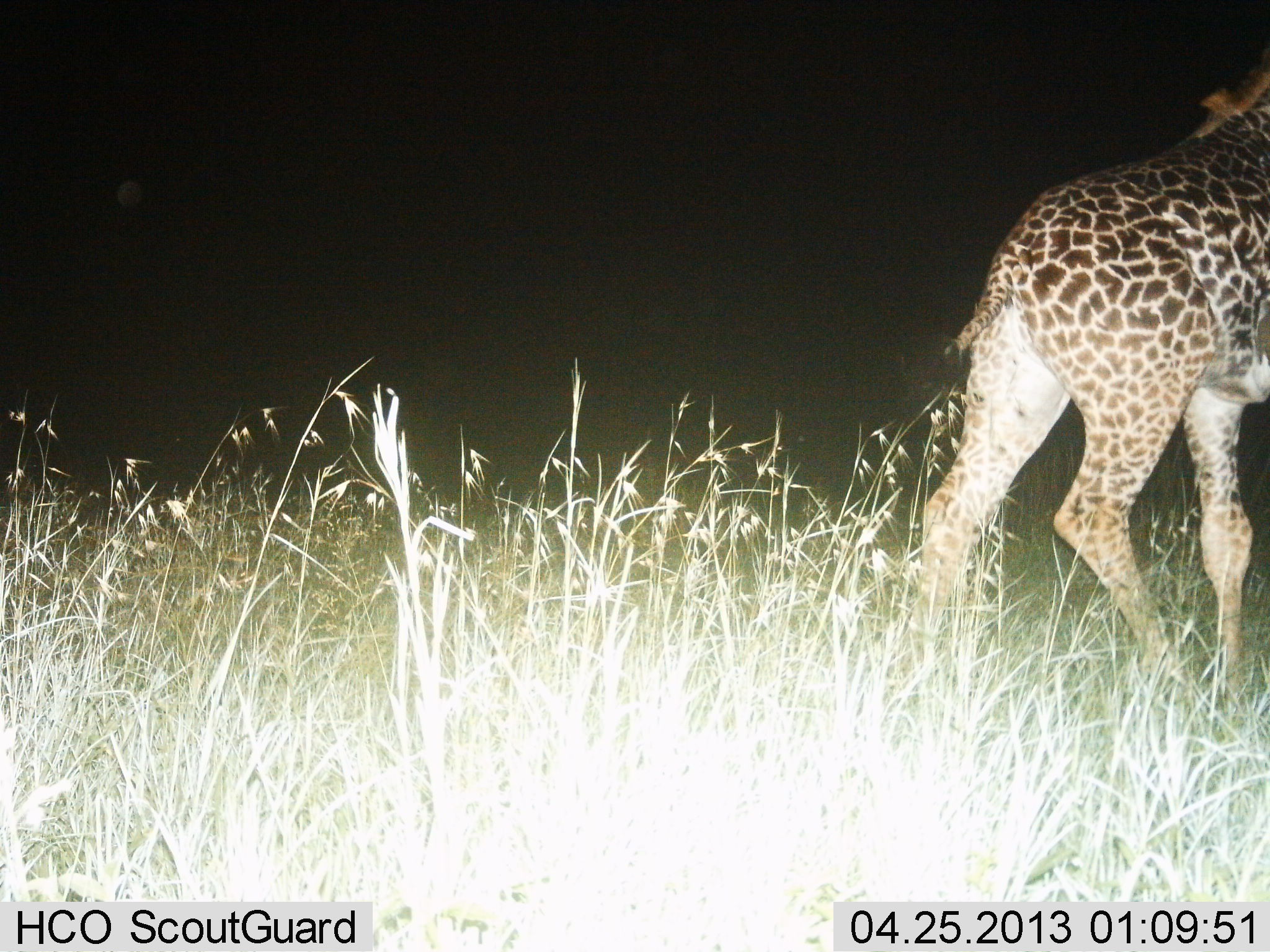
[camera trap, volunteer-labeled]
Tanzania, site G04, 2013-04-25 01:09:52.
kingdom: Animalia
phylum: Chordata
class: Mammalia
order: Artiodactyla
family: Giraffidae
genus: Giraffa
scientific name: Giraffa camelopardalis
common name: giraffe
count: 1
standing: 26%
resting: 0%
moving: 76%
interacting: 0%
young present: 5%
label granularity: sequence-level